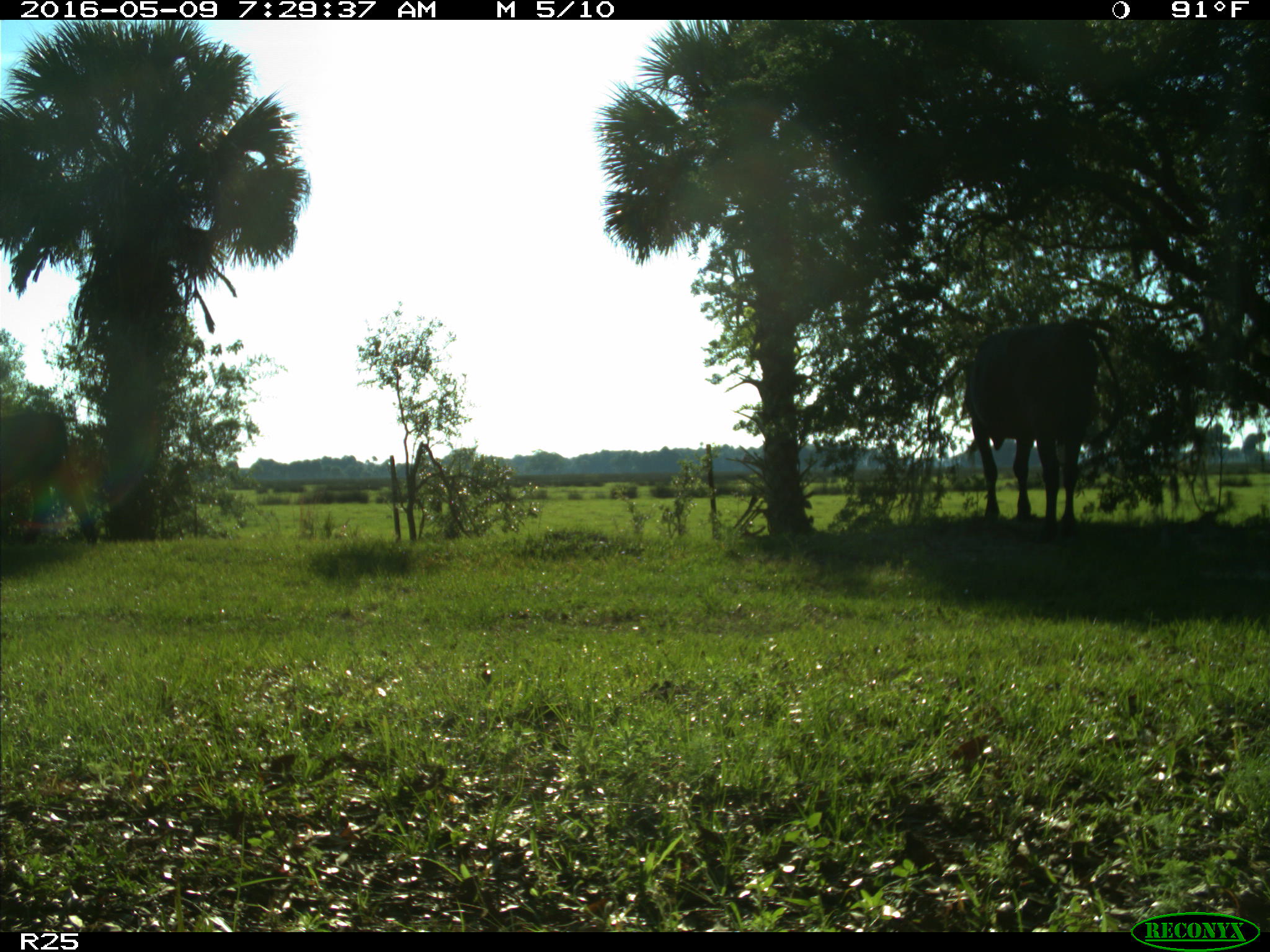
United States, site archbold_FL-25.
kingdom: Animalia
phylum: Chordata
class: Mammalia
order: Artiodactyla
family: Bovidae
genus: Bos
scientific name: Bos taurus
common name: domestic cow